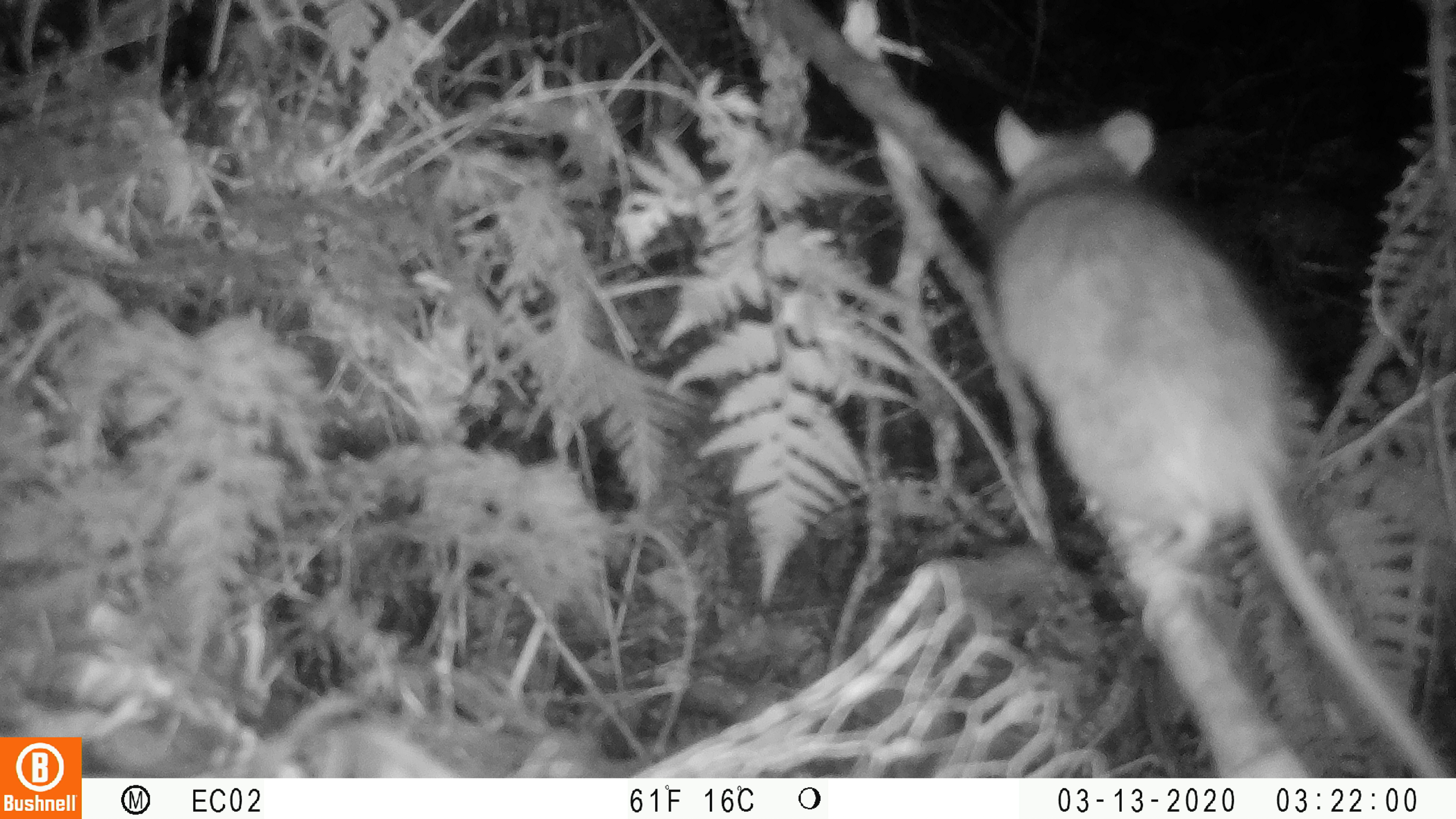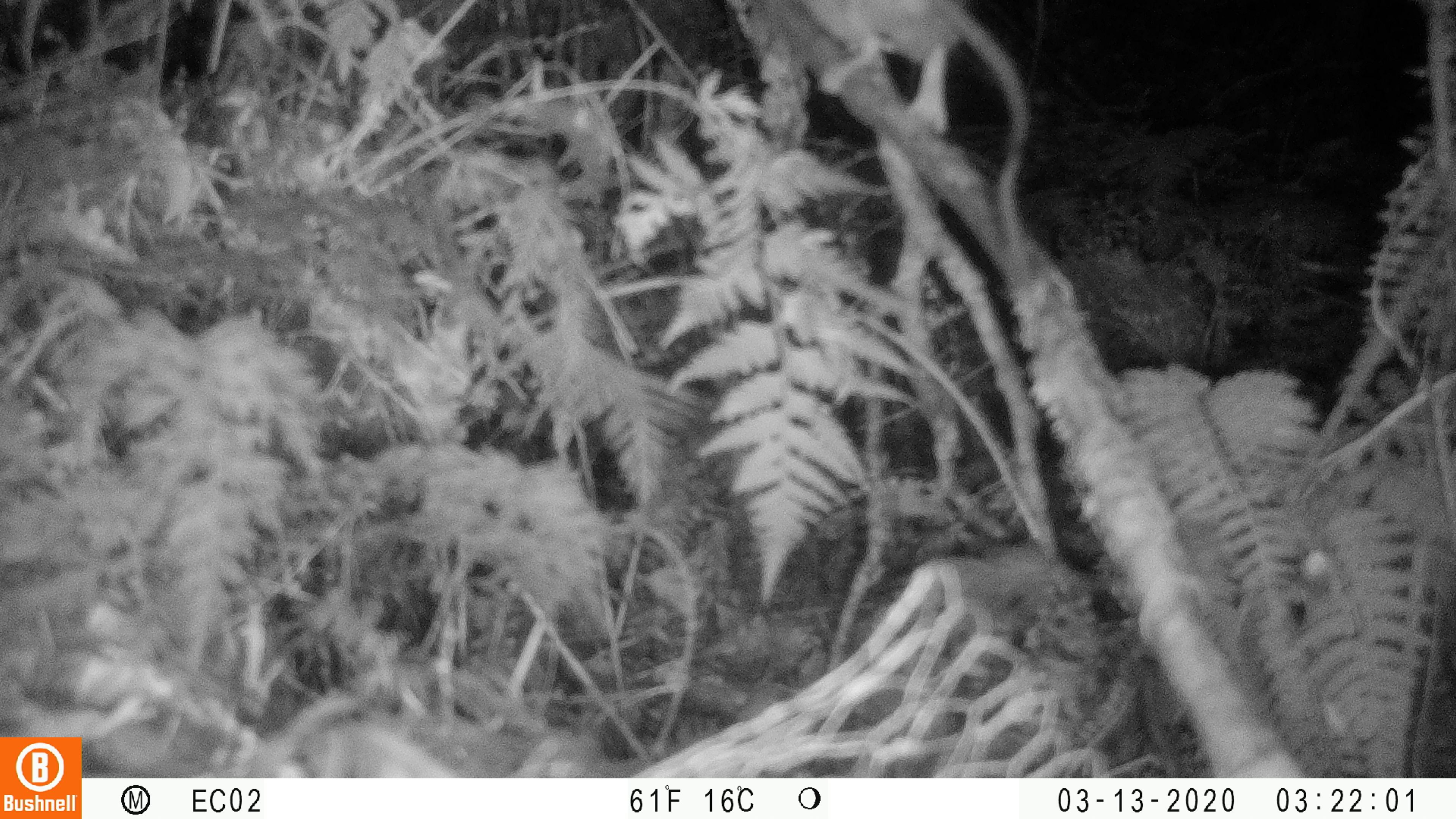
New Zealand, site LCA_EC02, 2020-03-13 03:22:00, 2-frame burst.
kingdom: Animalia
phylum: Chordata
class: Mammalia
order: Rodentia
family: Muridae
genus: Rattus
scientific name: Rattus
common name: rat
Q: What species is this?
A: Rat (Rattus).